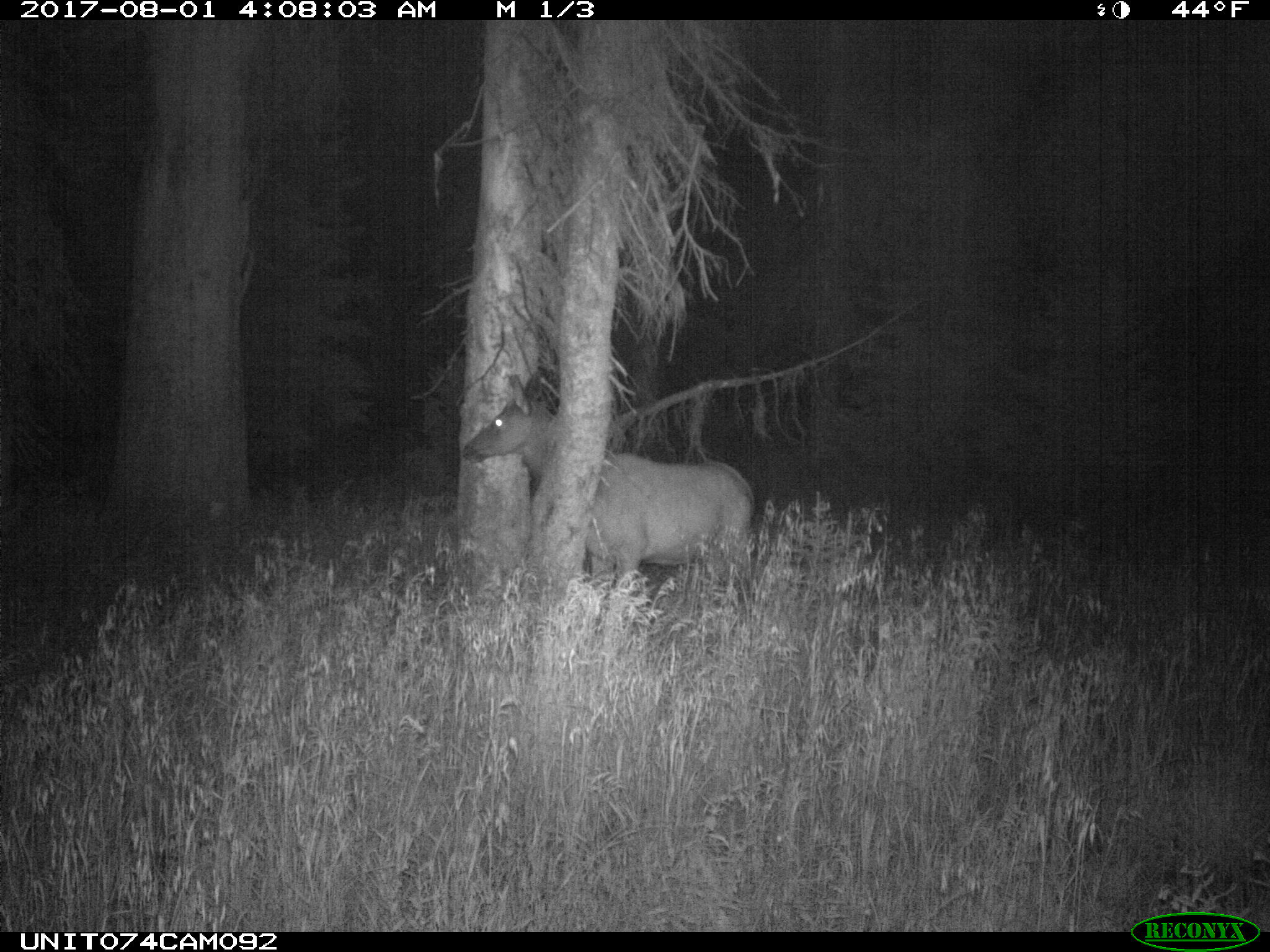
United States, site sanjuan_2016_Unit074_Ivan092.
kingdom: Animalia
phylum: Chordata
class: Mammalia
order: Artiodactyla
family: Cervidae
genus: Cervus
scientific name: Cervus elaphus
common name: red deer